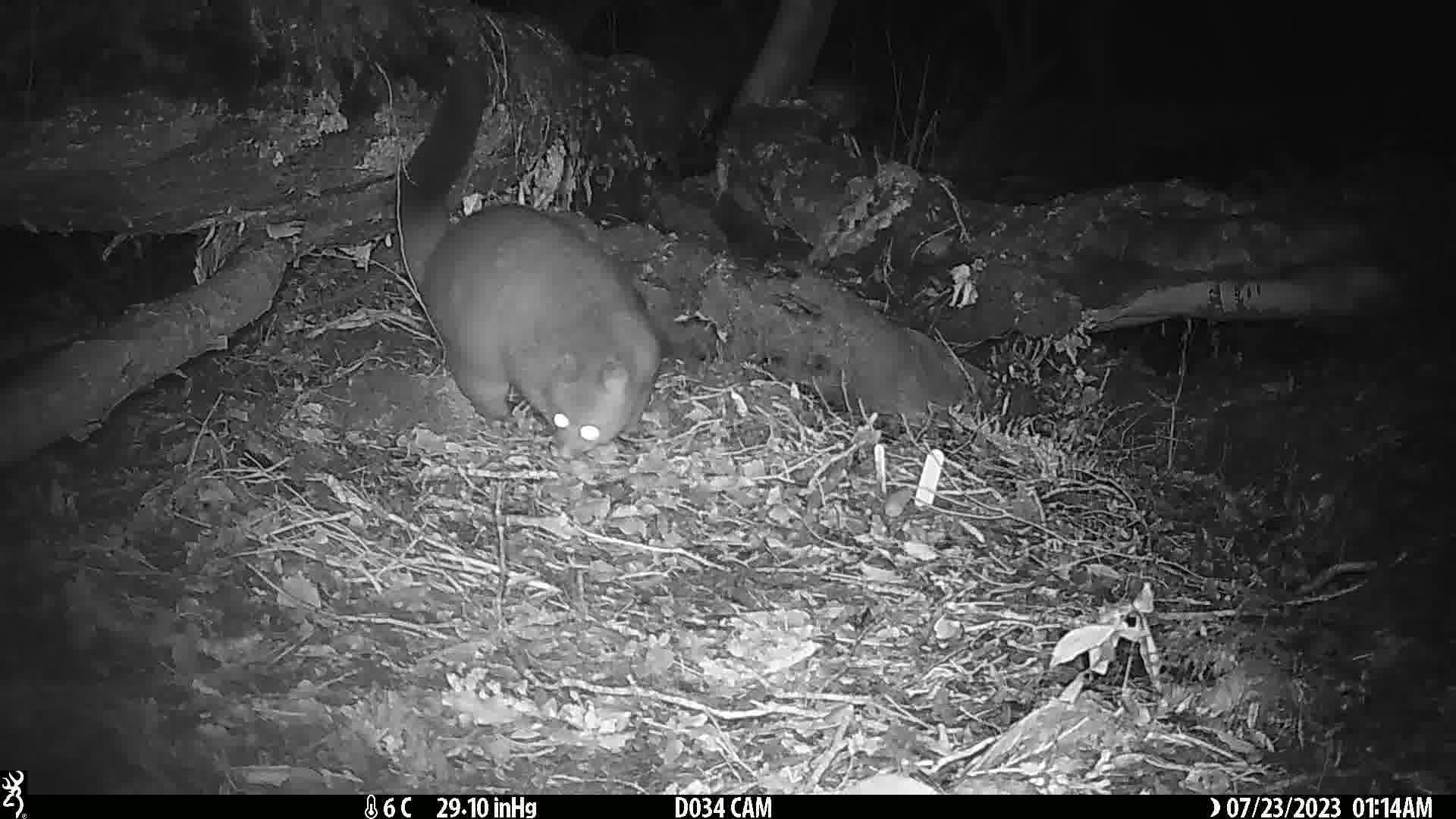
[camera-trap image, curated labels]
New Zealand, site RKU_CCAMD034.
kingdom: Animalia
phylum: Chordata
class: Mammalia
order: Diprotodontia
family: Phalangeridae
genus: Trichosurus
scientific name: Trichosurus vulpecula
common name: common brushtail possum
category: possum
Possum (common brushtail possum) (Trichosurus vulpecula).